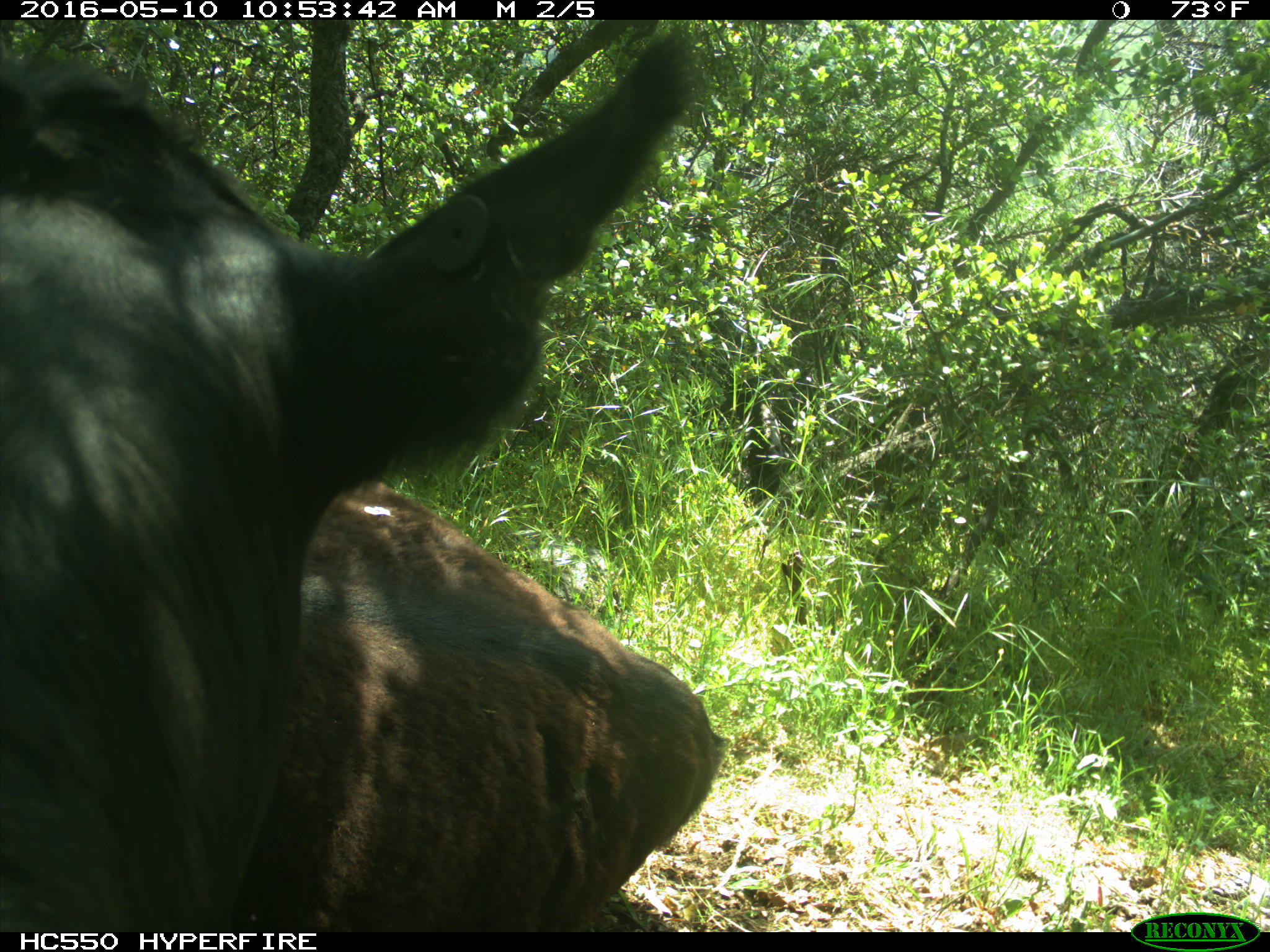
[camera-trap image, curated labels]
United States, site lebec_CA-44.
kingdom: Animalia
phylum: Chordata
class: Mammalia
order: Artiodactyla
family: Bovidae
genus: Bos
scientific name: Bos taurus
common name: domestic cow